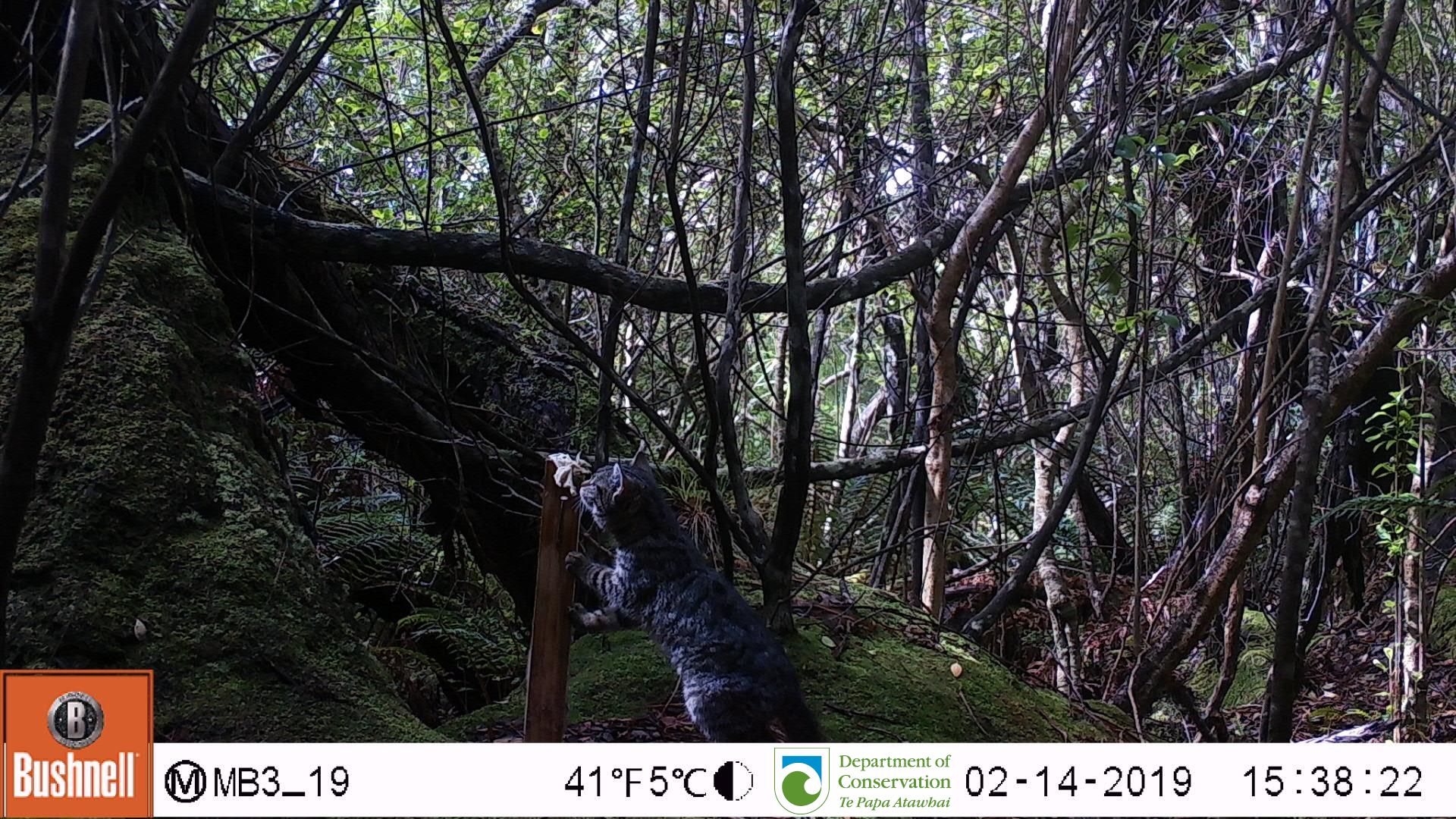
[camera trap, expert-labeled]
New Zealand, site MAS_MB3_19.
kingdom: Animalia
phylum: Chordata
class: Mammalia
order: Carnivora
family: Felidae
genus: Felis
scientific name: Felis catus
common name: domestic cat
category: cat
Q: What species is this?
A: Cat (domestic cat) (Felis catus).